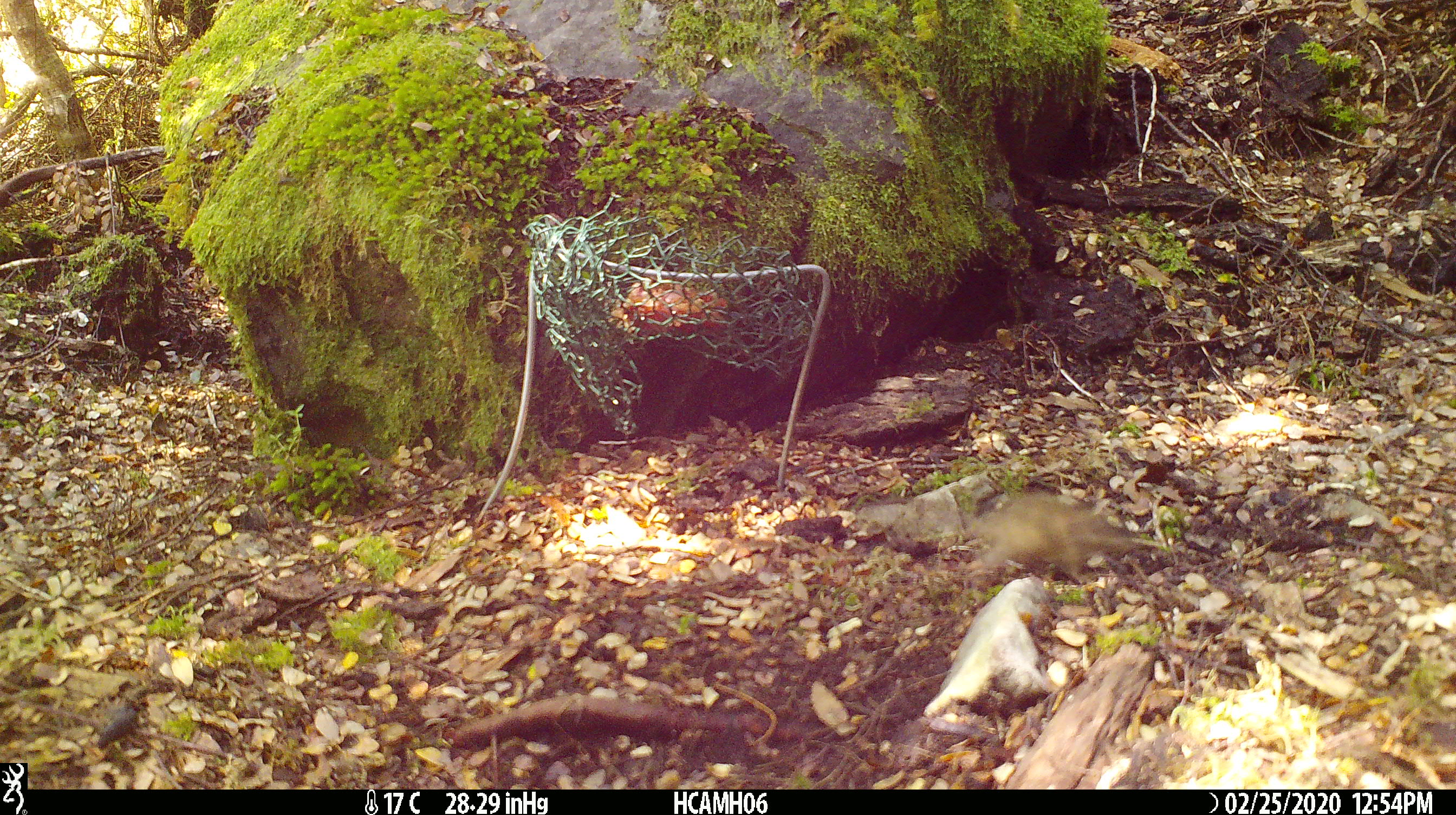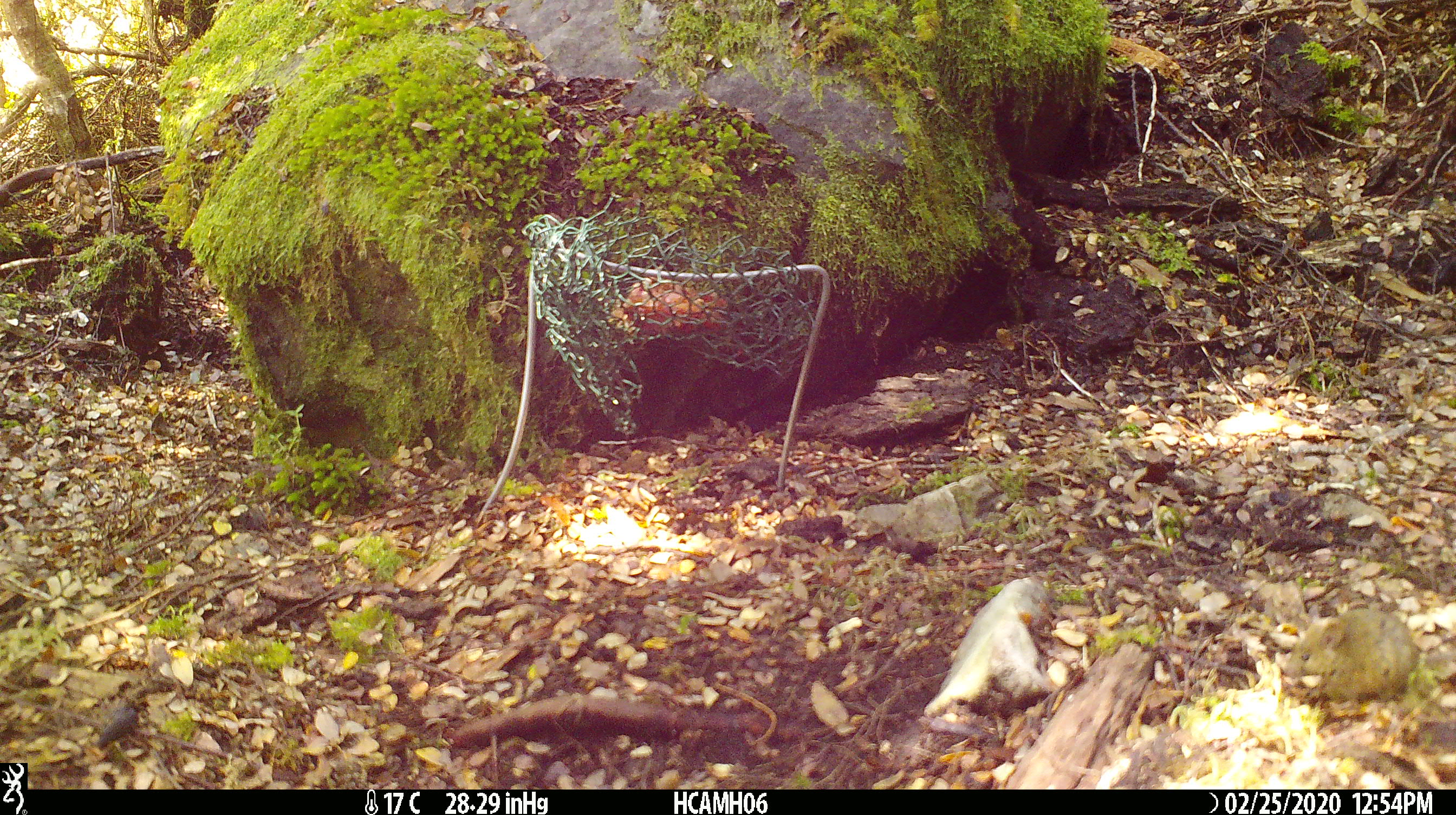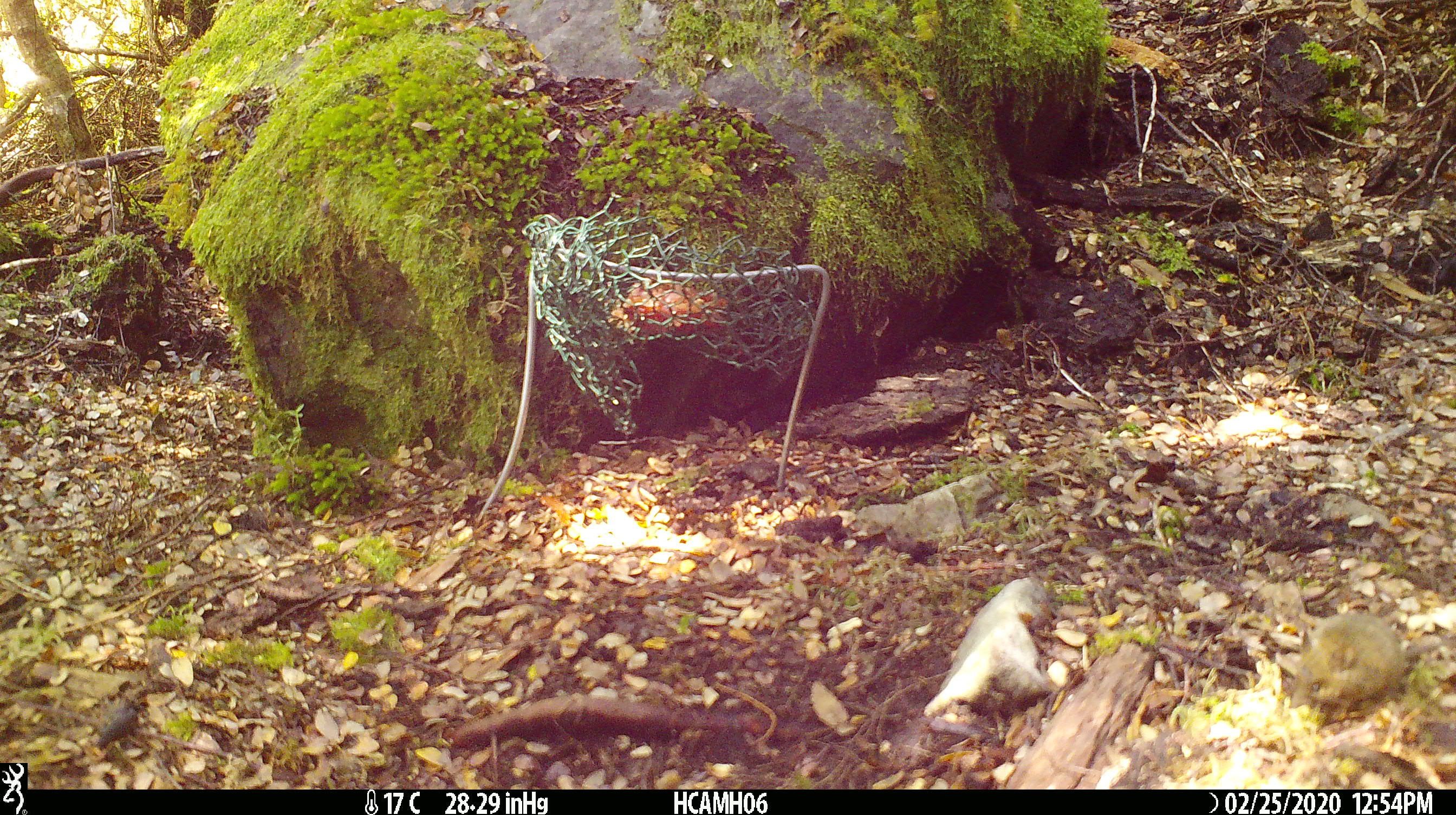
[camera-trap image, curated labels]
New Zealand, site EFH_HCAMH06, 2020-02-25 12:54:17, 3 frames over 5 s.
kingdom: Animalia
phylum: Chordata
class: Mammalia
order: Rodentia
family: Muridae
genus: Mus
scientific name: Mus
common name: mouse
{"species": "mouse (Mus)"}